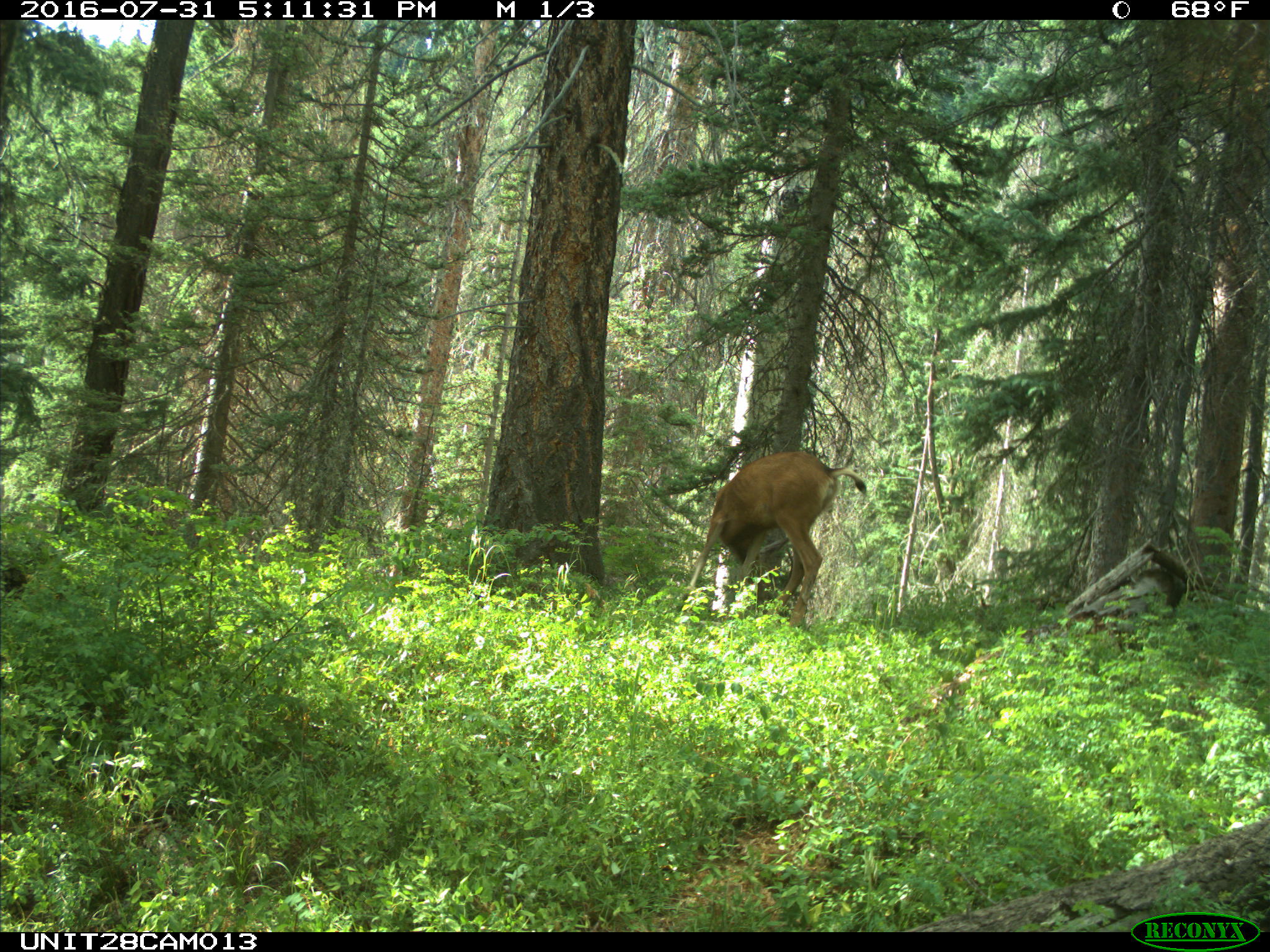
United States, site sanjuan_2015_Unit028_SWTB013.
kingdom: Animalia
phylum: Chordata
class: Mammalia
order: Artiodactyla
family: Cervidae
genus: Odocoileus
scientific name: Odocoileus hemionus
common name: mule deer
Odocoileus hemionus (mule deer).